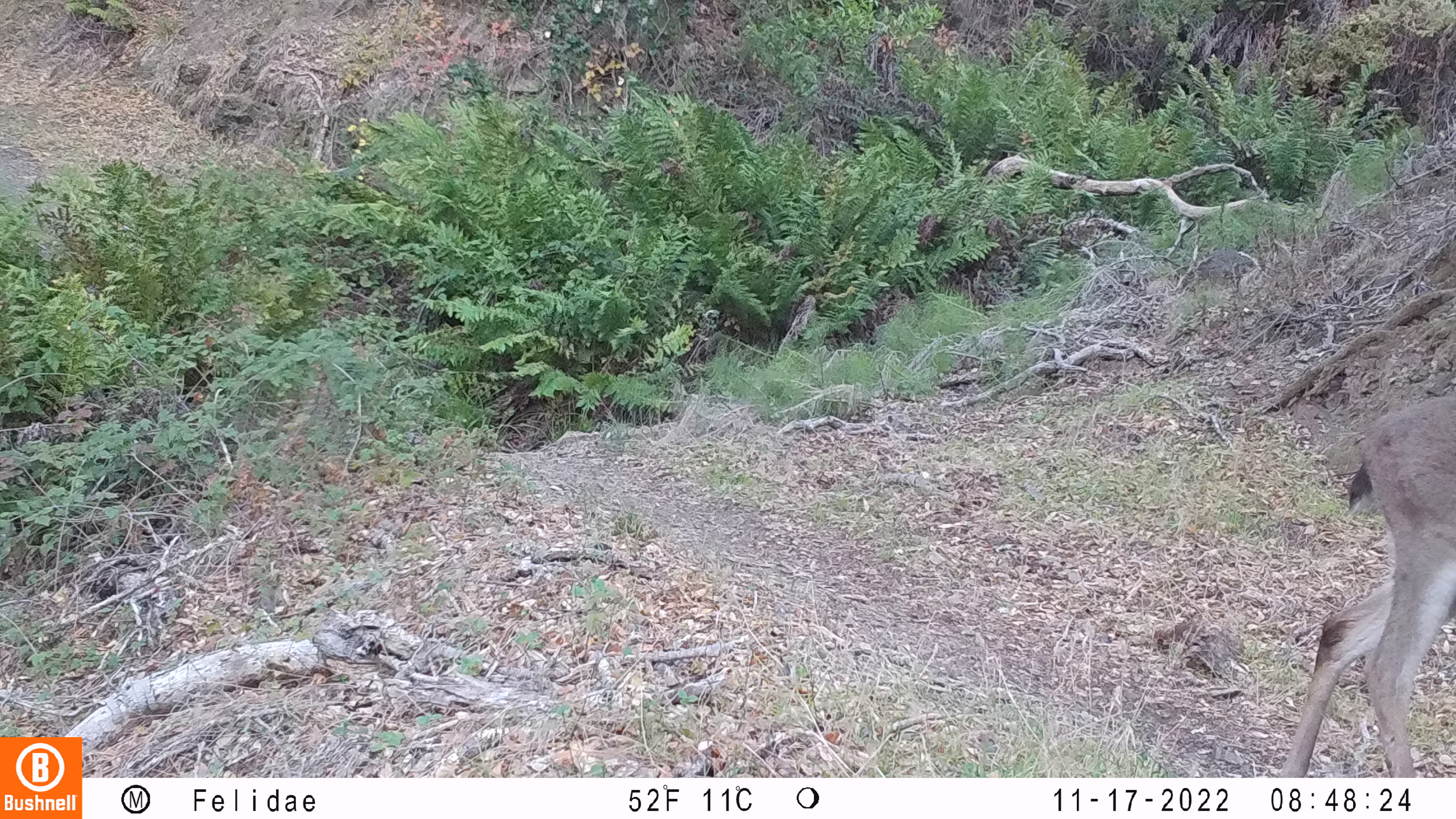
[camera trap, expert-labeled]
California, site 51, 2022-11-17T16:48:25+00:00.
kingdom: Animalia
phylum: Chordata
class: Mammalia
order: Artiodactyla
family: Cervidae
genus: Odocoileus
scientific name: Odocoileus hemionus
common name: mule deer